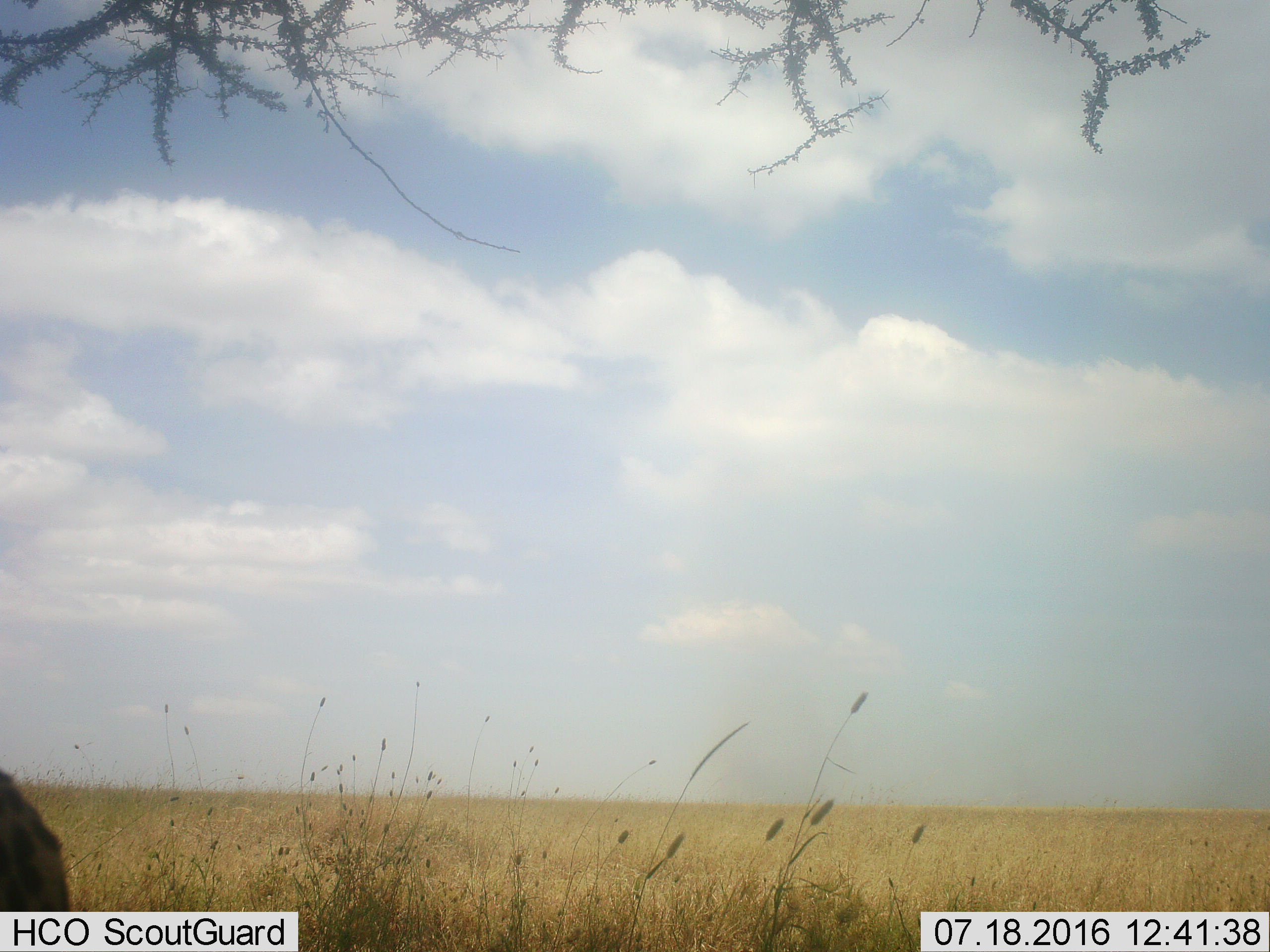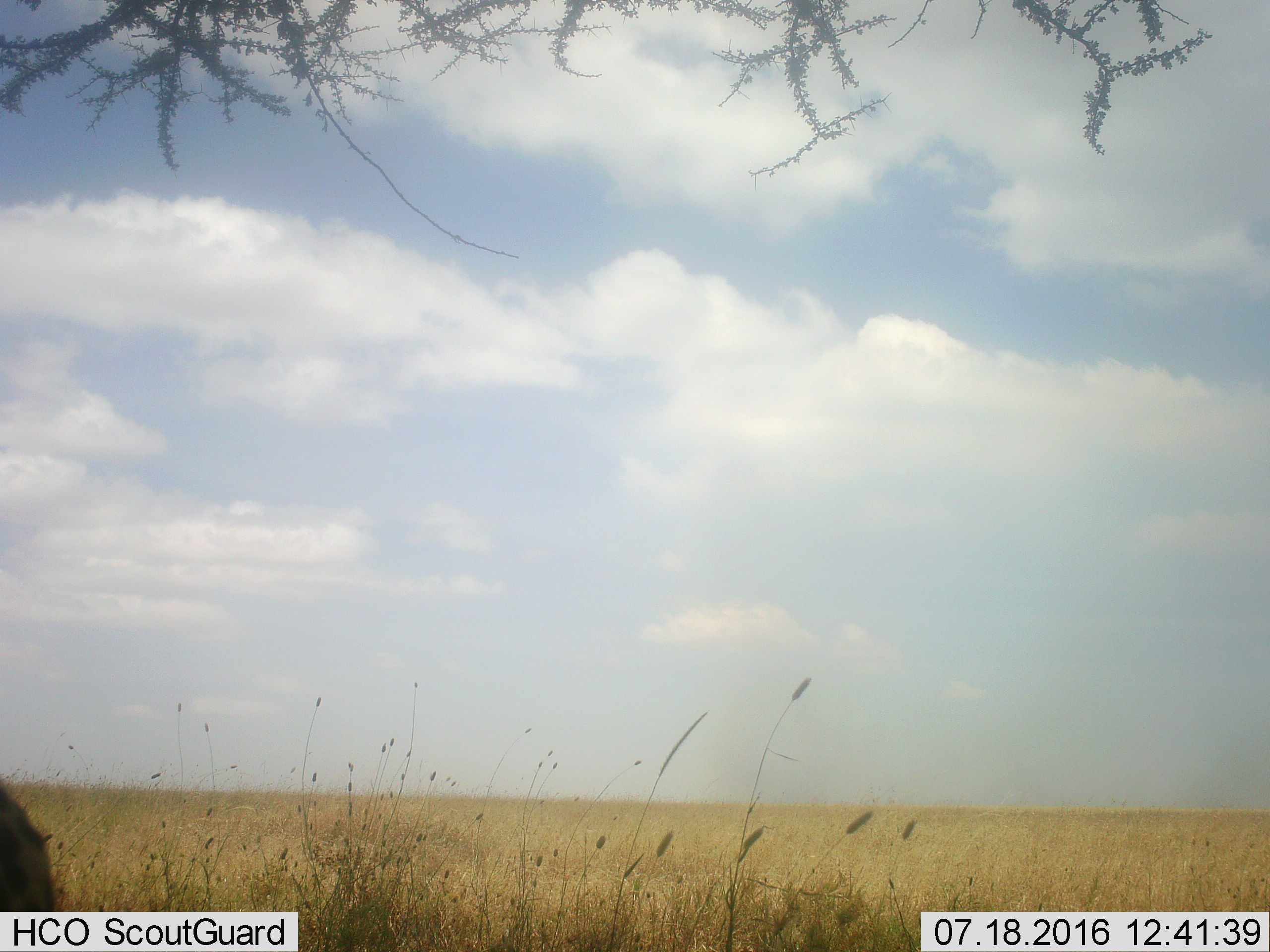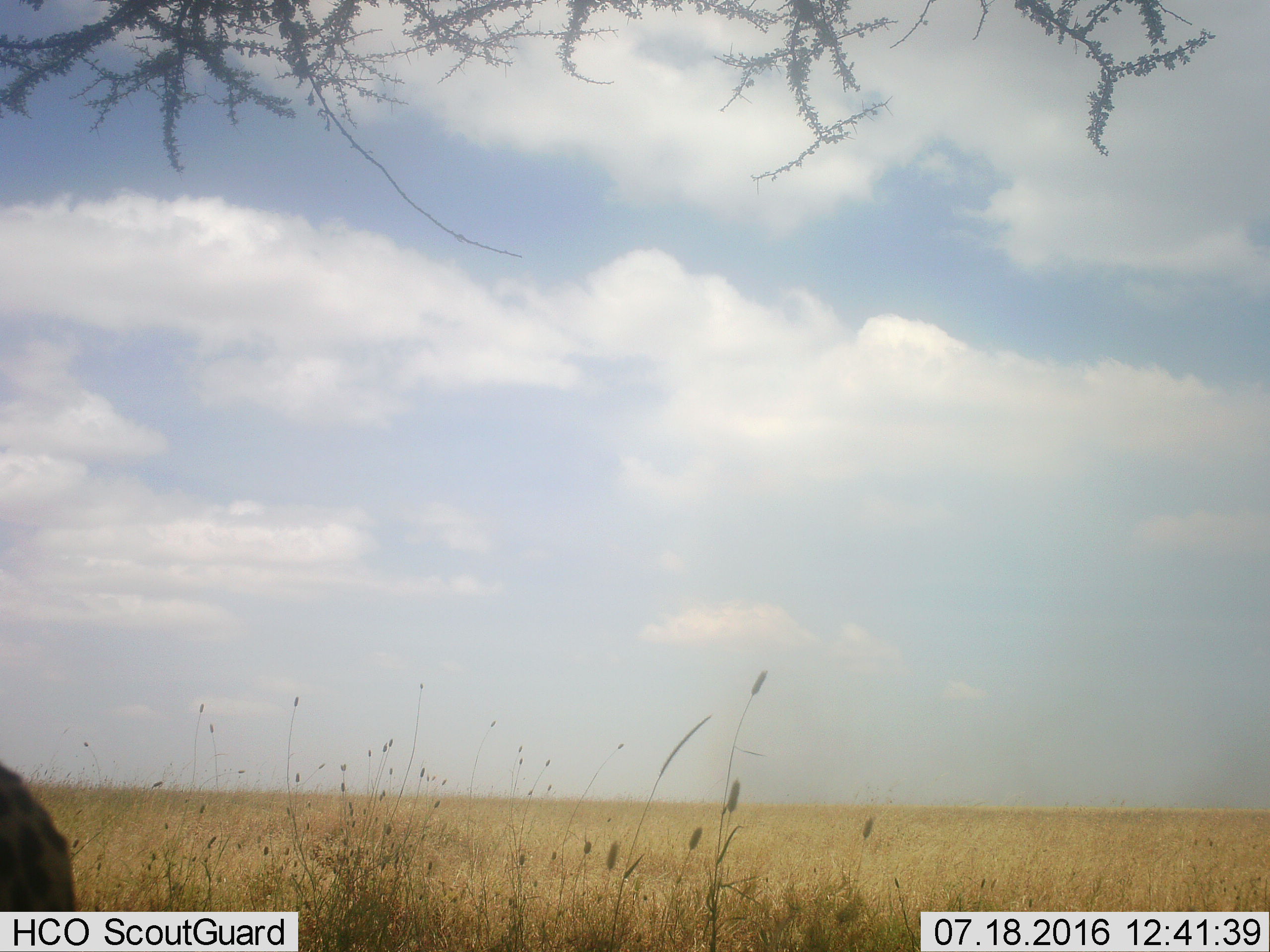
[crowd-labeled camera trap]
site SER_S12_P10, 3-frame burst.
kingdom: Animalia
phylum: Chordata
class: Mammalia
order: Carnivora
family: Hyaenidae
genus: Crocuta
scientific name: Crocuta crocuta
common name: spotted hyena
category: hyenaspotted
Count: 1.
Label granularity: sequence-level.